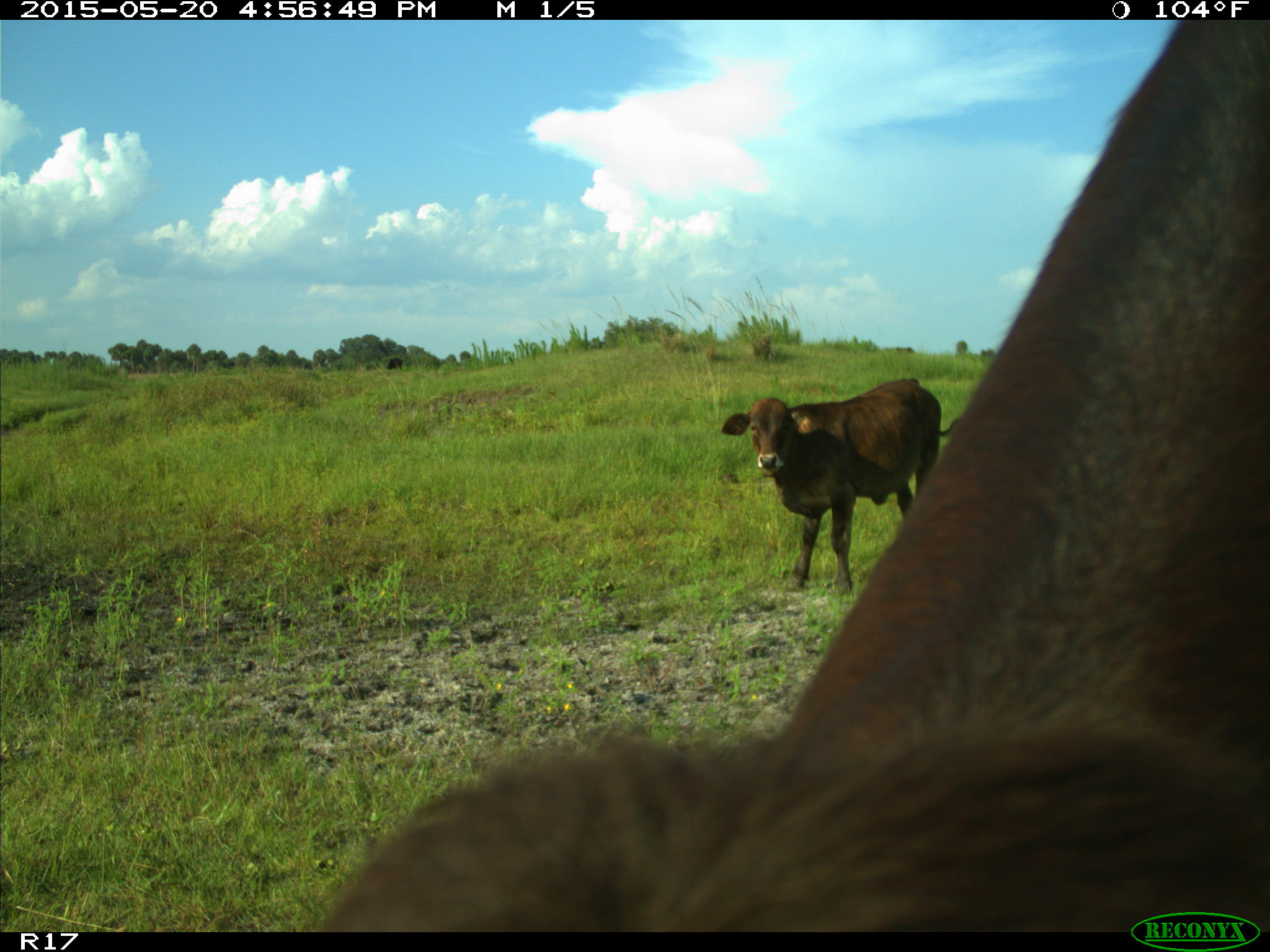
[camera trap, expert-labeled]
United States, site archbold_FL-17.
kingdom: Animalia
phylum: Chordata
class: Mammalia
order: Artiodactyla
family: Bovidae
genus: Bos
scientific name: Bos taurus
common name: domestic cow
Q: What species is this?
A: Bos taurus (domestic cow).